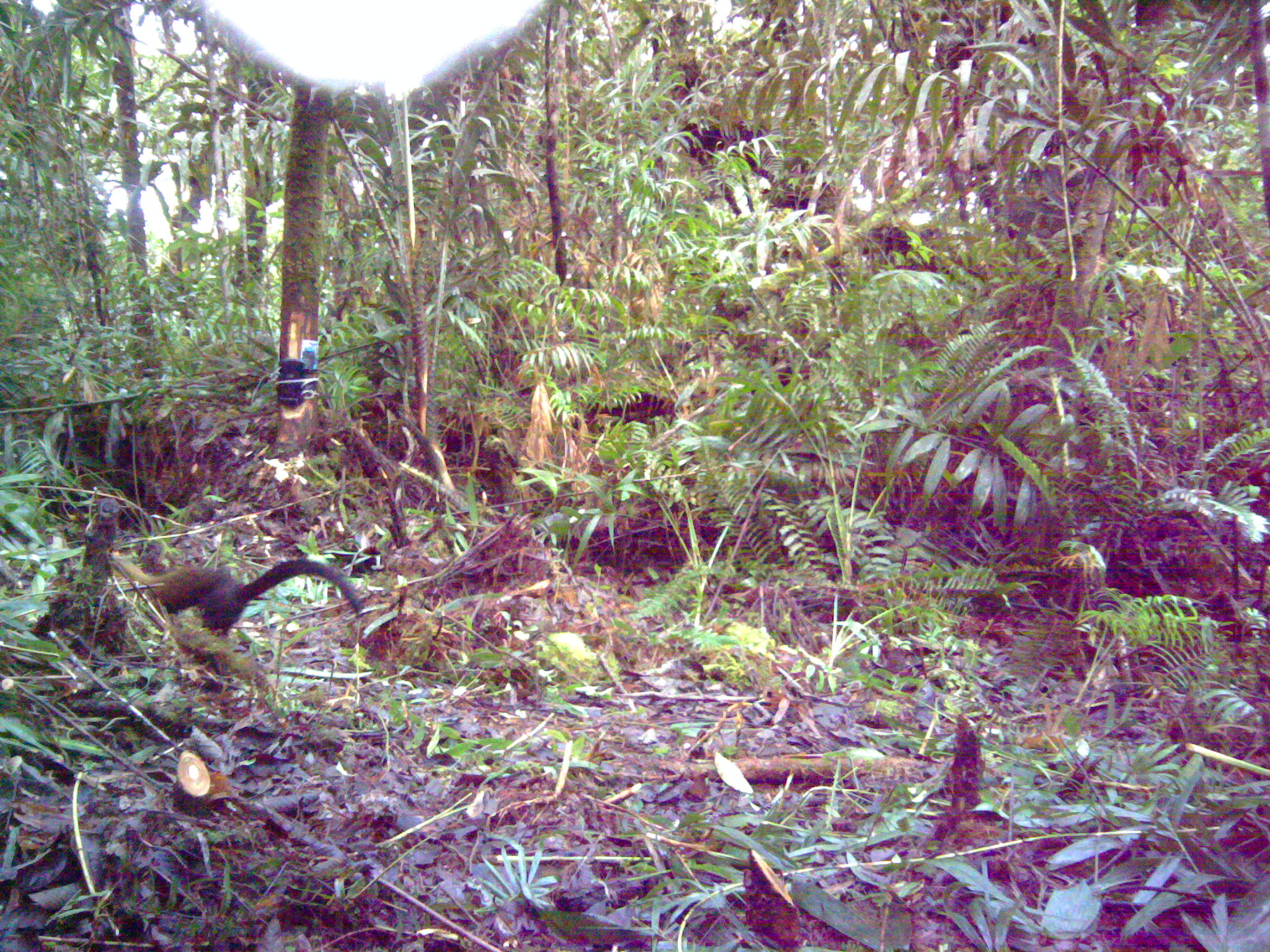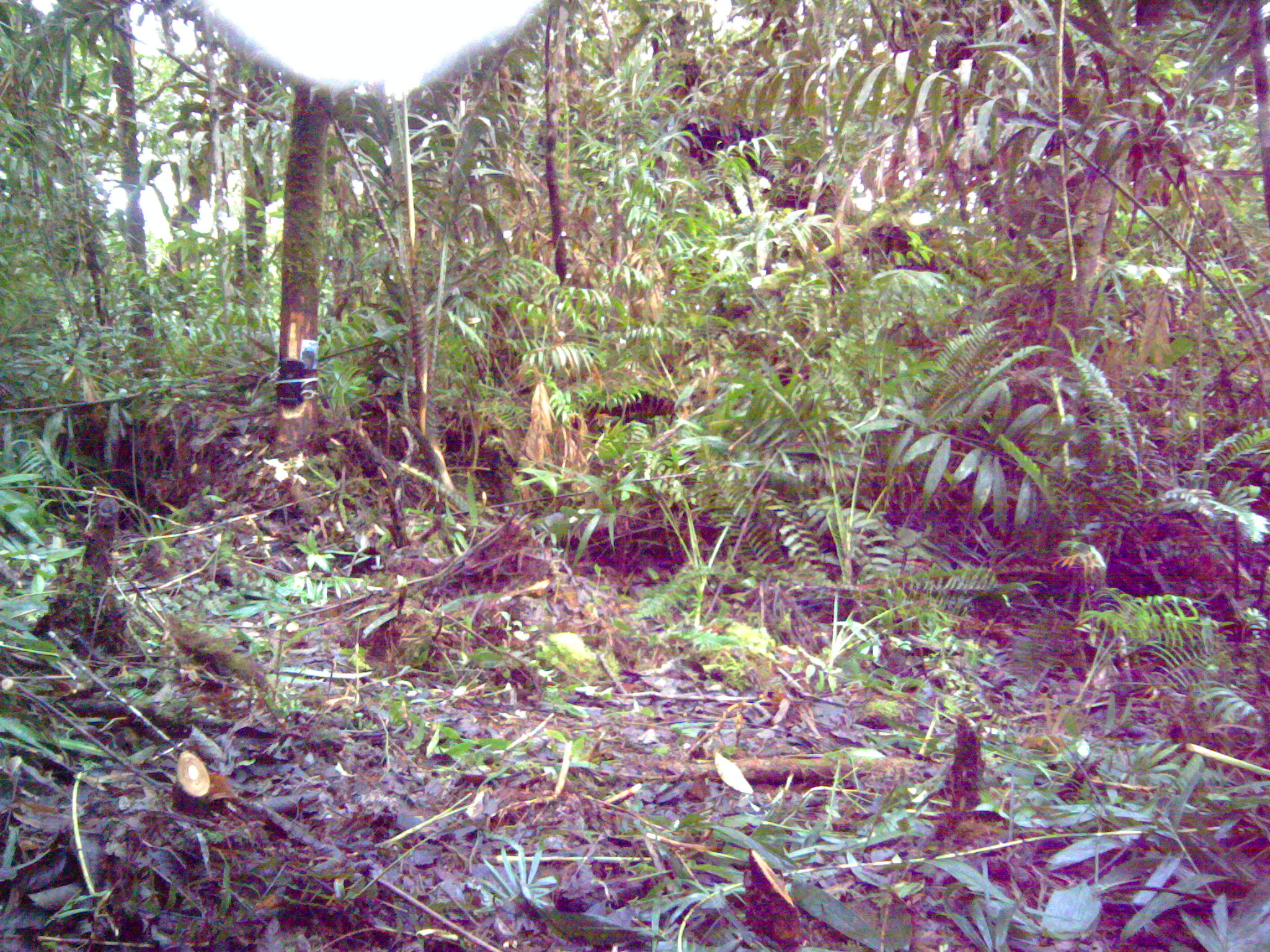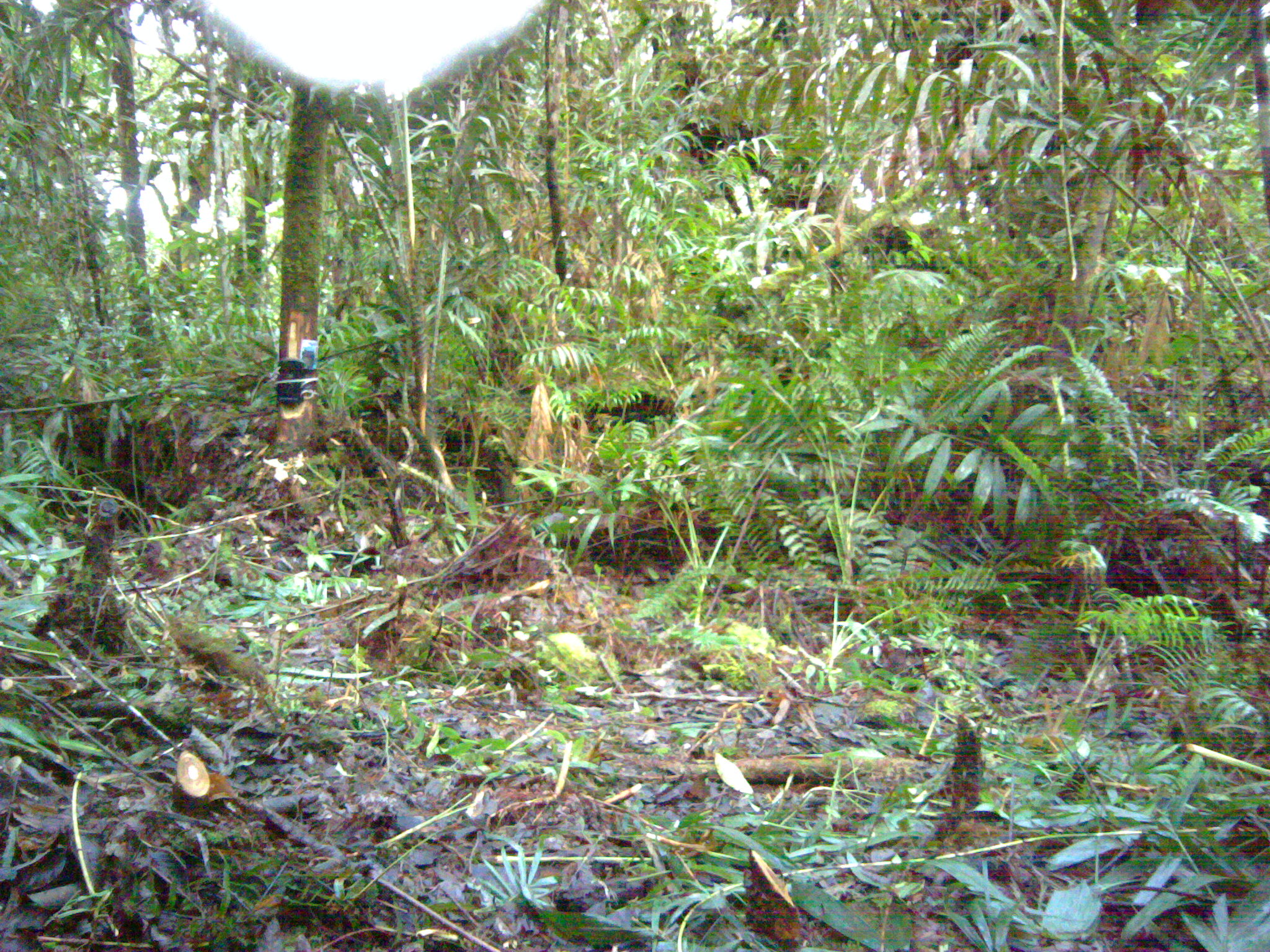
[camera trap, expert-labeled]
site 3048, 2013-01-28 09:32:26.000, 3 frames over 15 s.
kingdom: Animalia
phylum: Chordata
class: Mammalia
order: Carnivora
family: Mustelidae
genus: Martes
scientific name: Martes flavigula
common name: yellow-throated marten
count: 1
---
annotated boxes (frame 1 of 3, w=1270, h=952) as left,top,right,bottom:
martes flavigula: 106,550,361,640